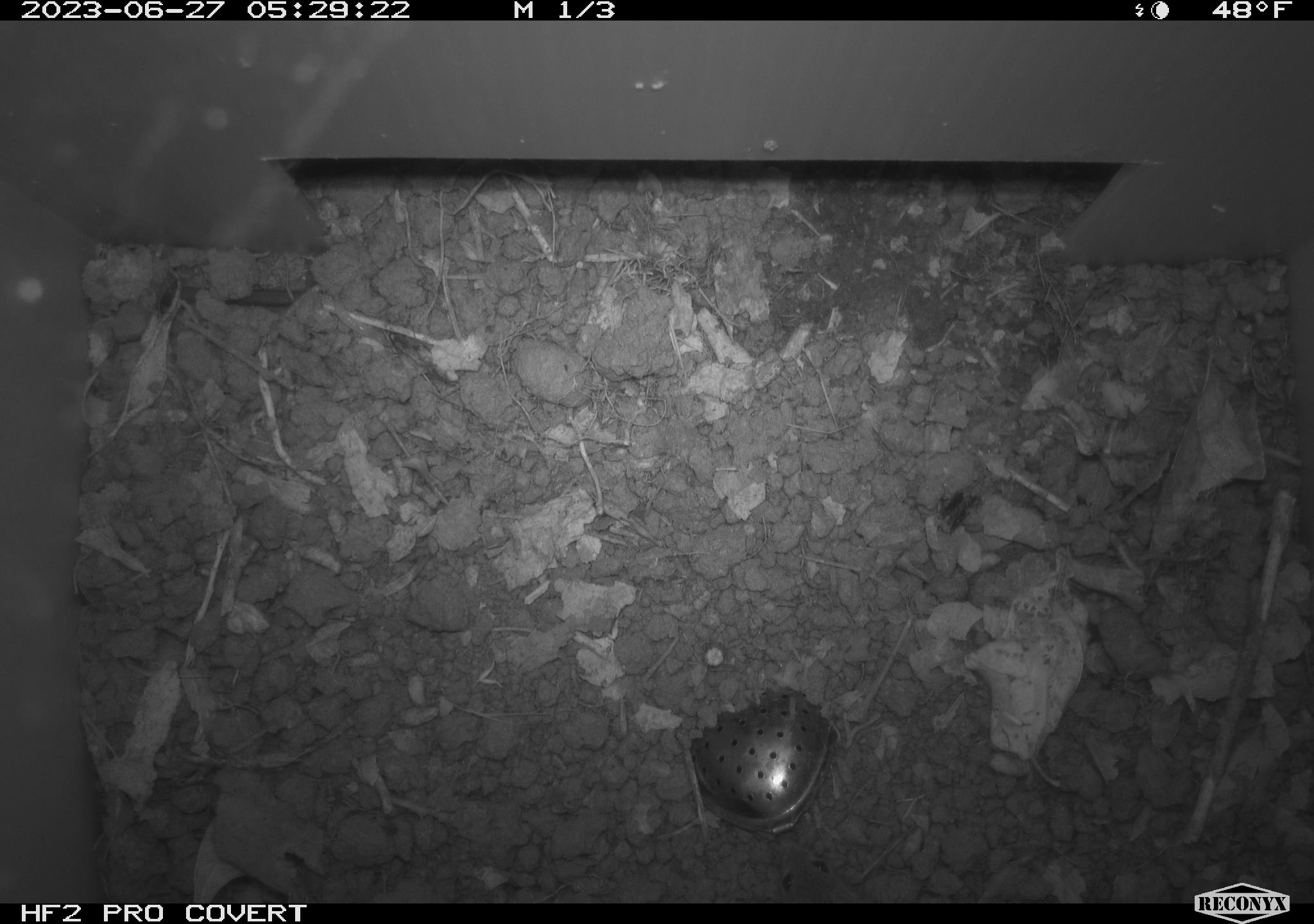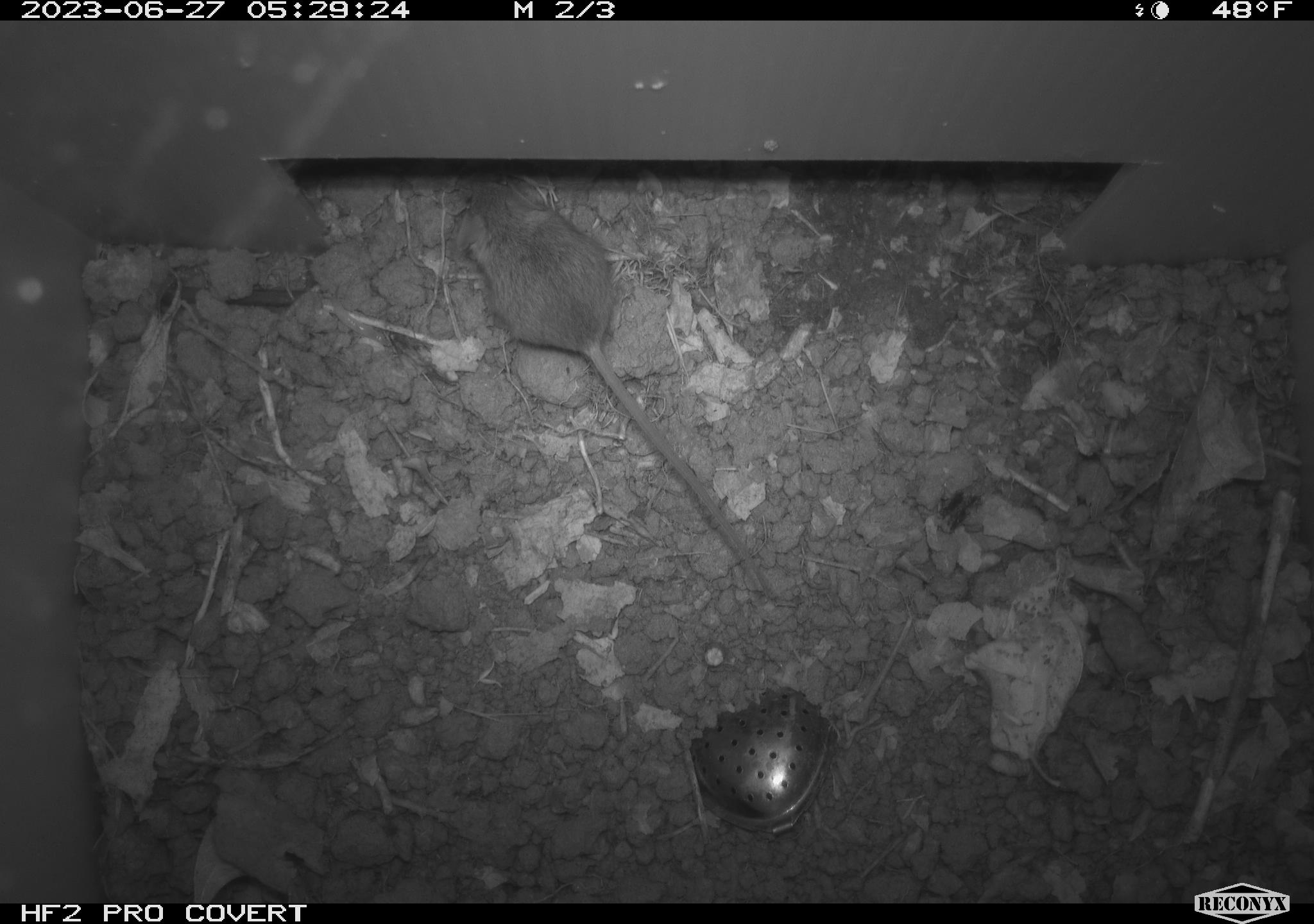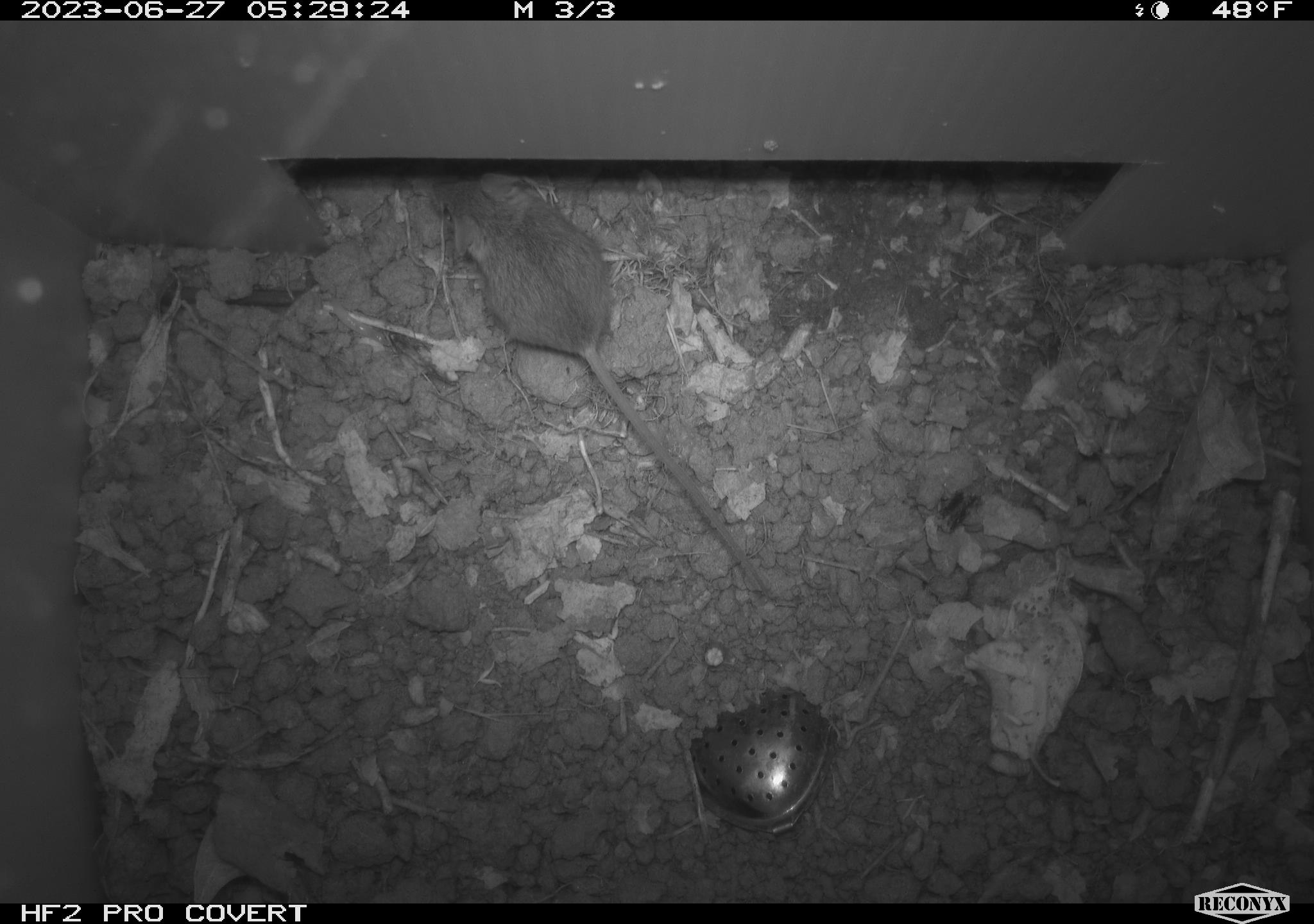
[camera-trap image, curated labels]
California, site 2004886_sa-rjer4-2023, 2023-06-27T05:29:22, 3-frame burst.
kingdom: Animalia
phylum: Chordata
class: Mammalia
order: Rodentia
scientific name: Rodentia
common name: mouse species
Mouse species (Rodentia).